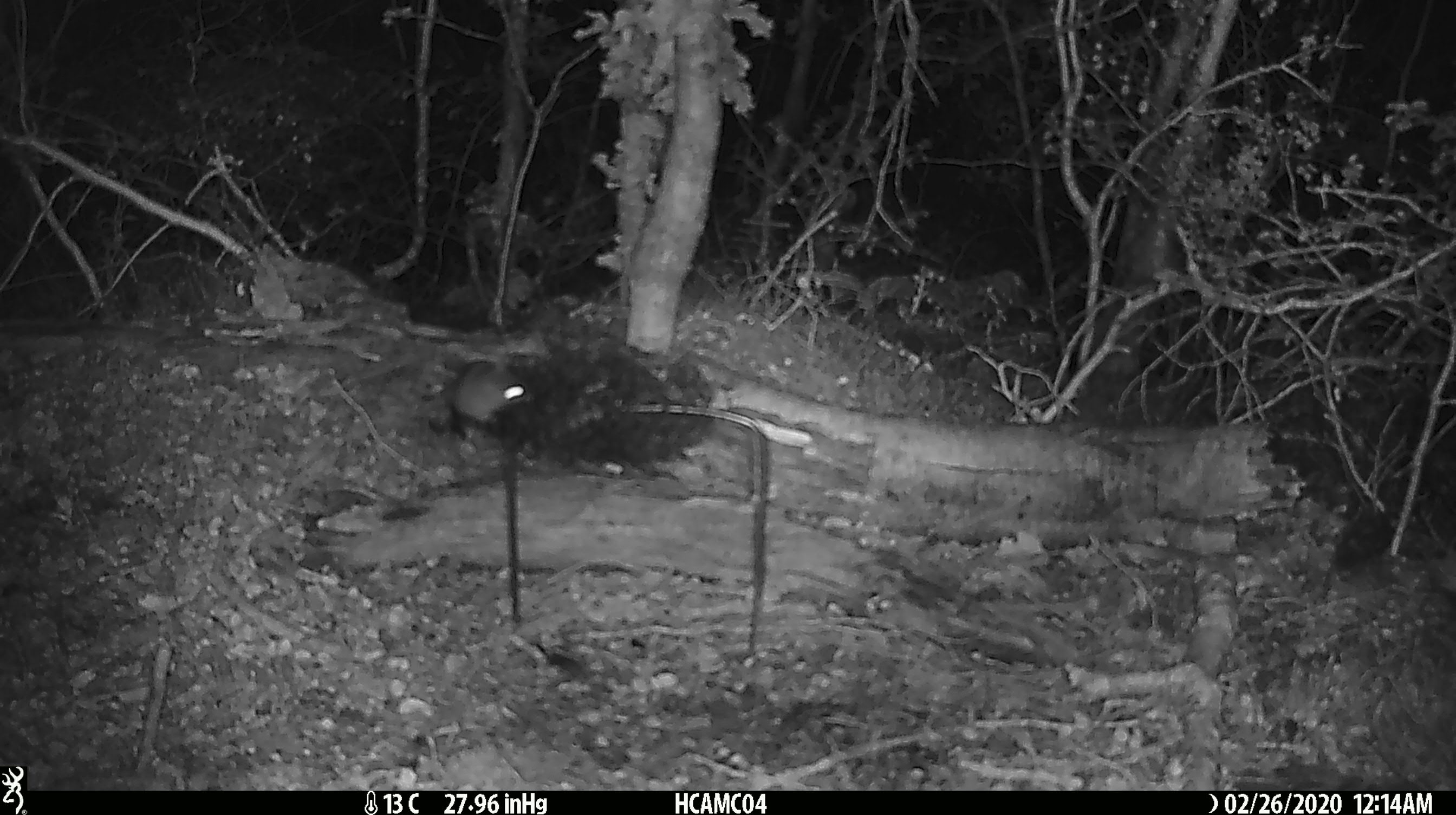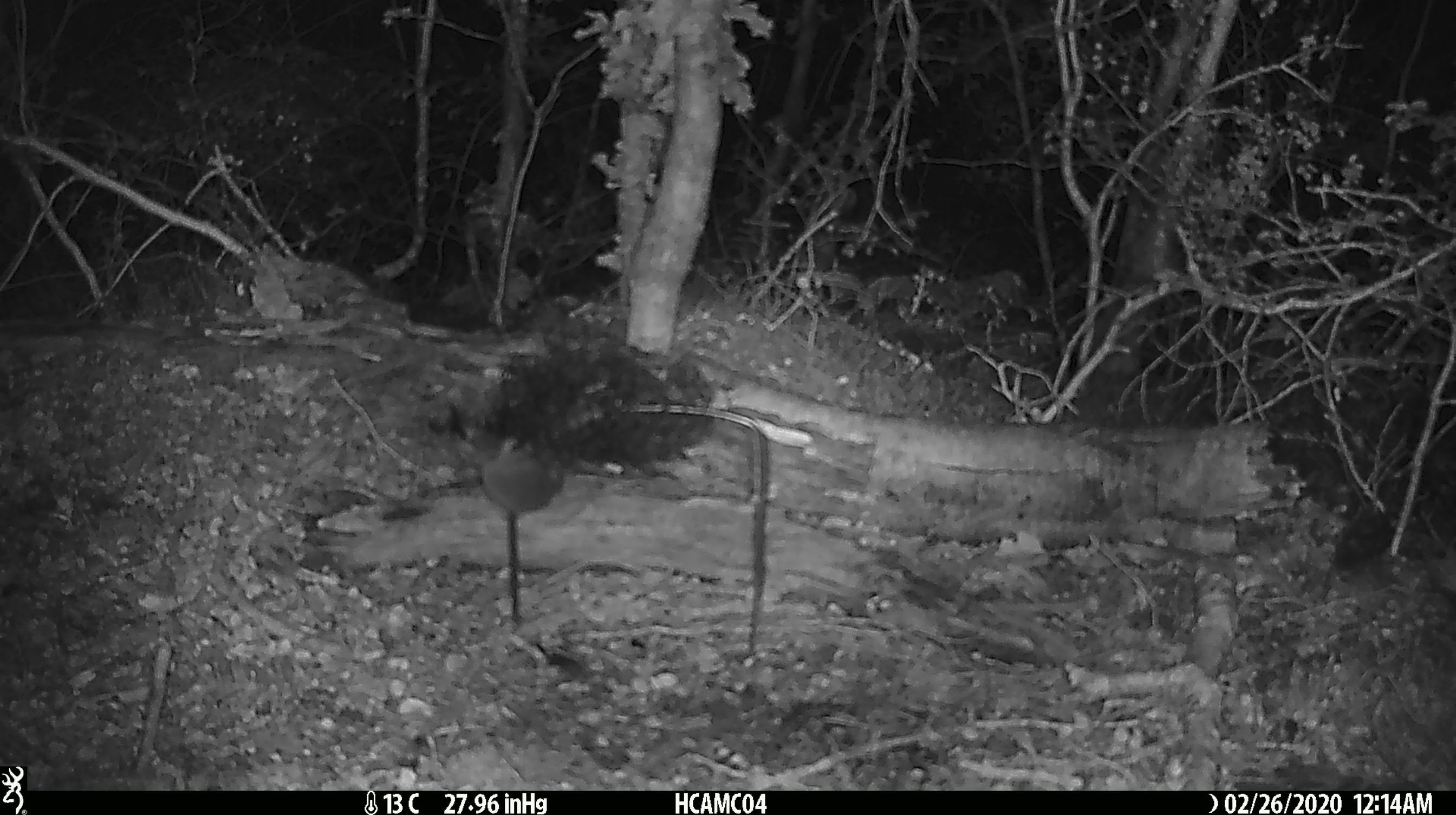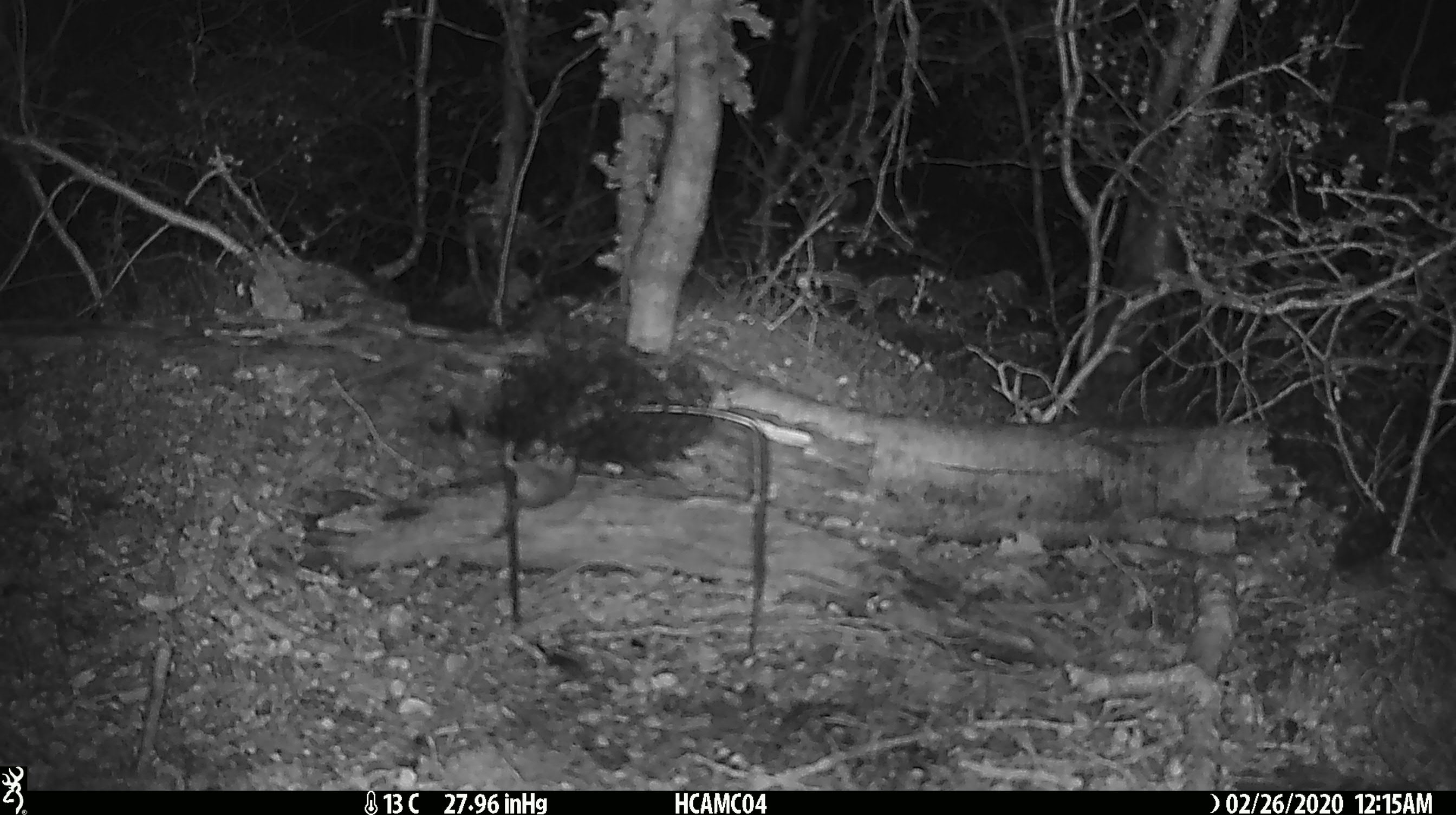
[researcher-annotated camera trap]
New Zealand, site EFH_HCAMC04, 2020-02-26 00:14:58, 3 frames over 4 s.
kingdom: Animalia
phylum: Chordata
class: Mammalia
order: Rodentia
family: Muridae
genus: Mus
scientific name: Mus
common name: mouse